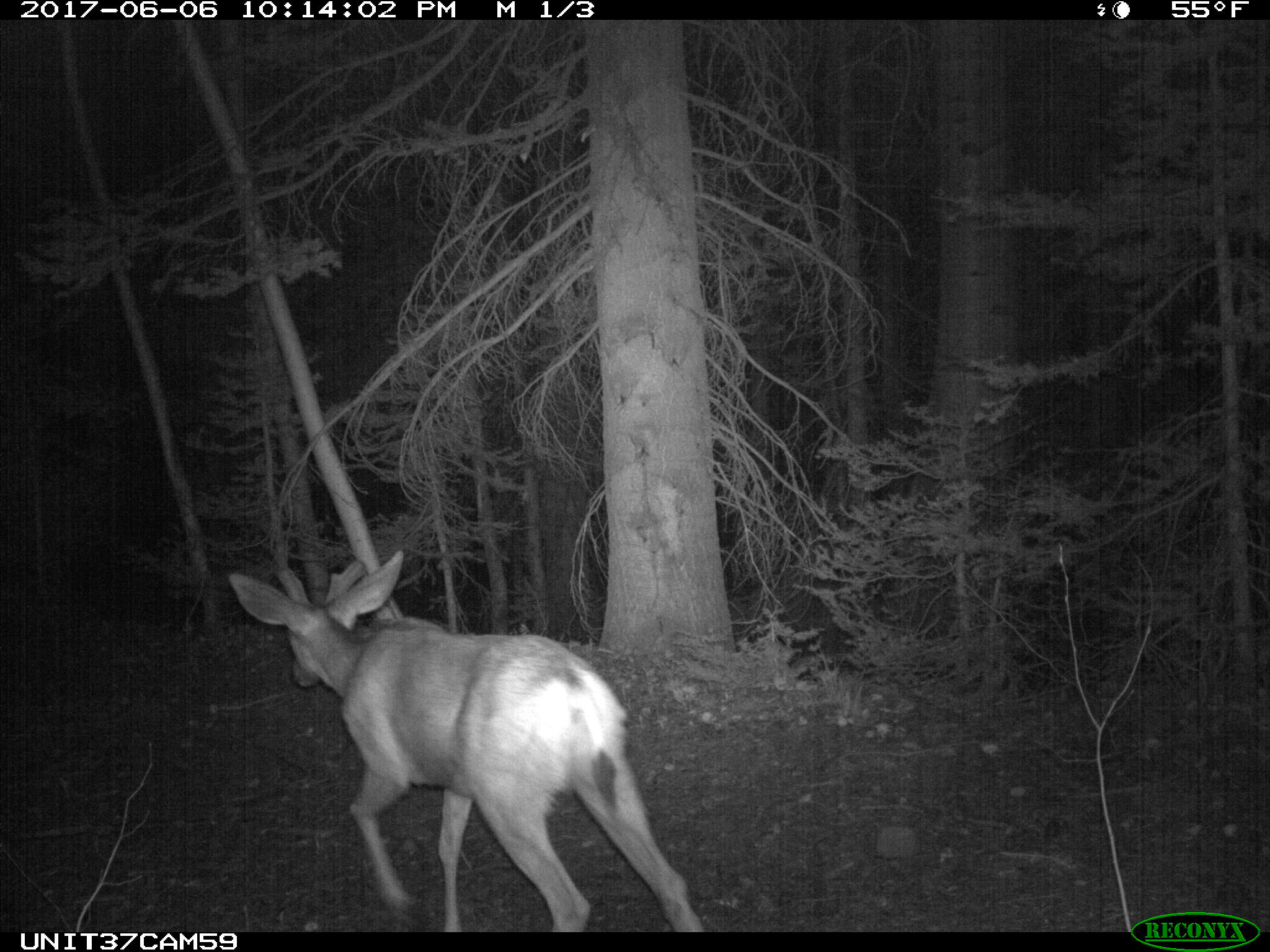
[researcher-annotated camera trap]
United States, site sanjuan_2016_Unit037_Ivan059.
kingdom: Animalia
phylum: Chordata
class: Mammalia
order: Artiodactyla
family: Cervidae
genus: Odocoileus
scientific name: Odocoileus hemionus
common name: mule deer